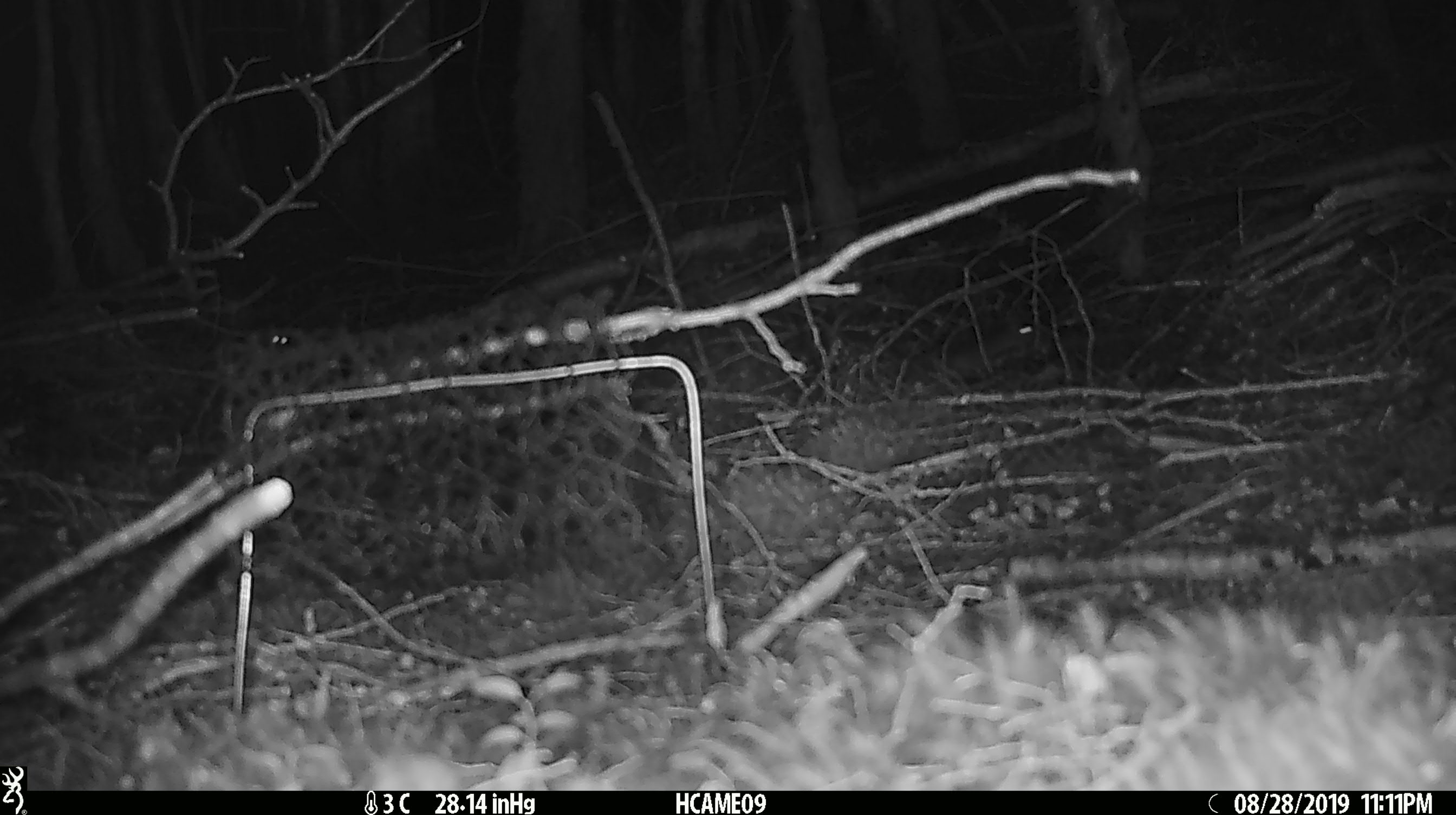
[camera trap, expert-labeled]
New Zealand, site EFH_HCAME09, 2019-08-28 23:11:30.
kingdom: Animalia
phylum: Chordata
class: Mammalia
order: Rodentia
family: Muridae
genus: Mus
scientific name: Mus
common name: mouse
Mouse (Mus).